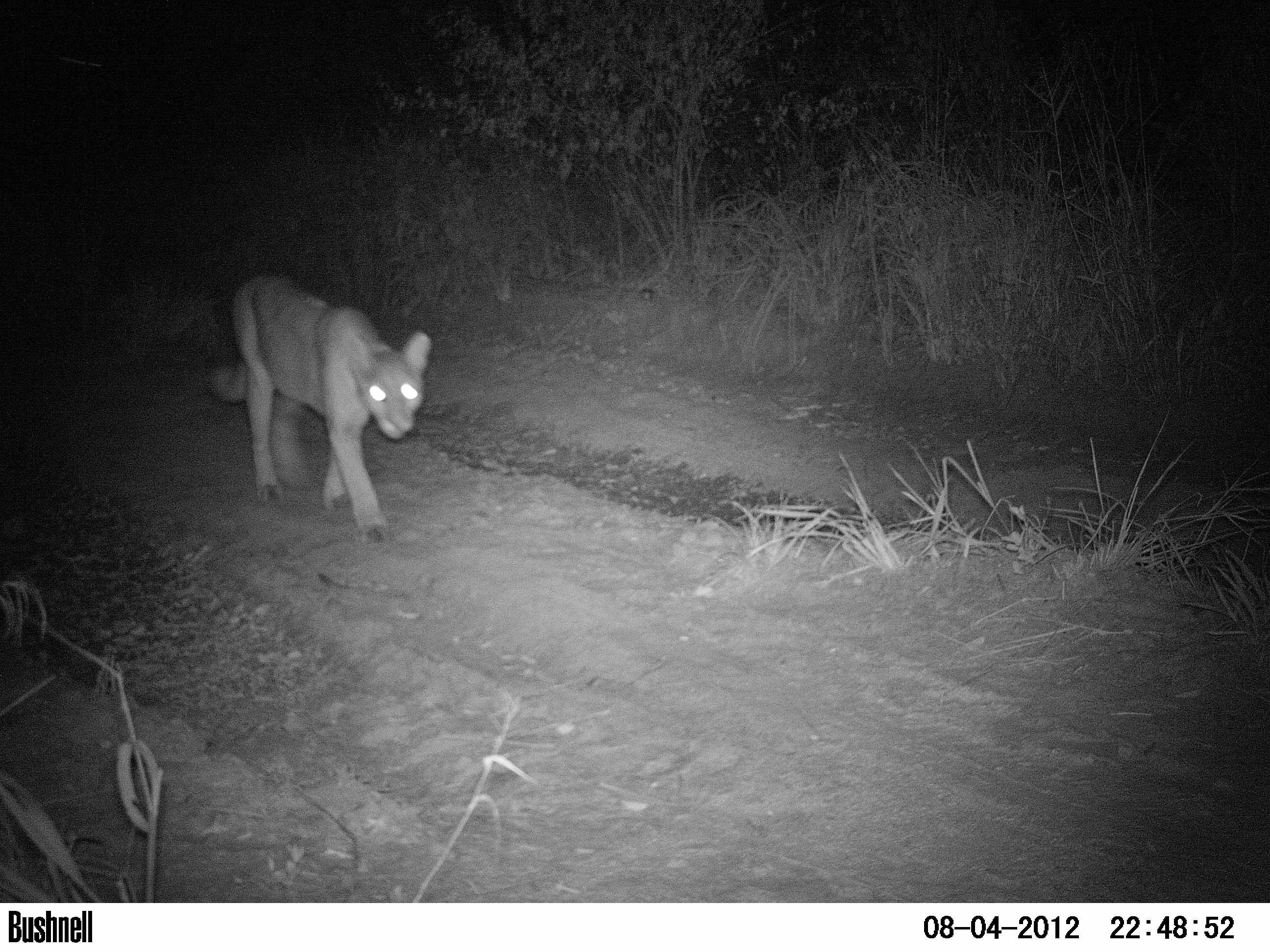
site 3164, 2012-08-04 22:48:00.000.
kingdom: Animalia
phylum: Chordata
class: Mammalia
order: Carnivora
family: Felidae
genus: Puma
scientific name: Puma concolor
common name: mountain lion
Puma concolor (mountain lion), count 1.